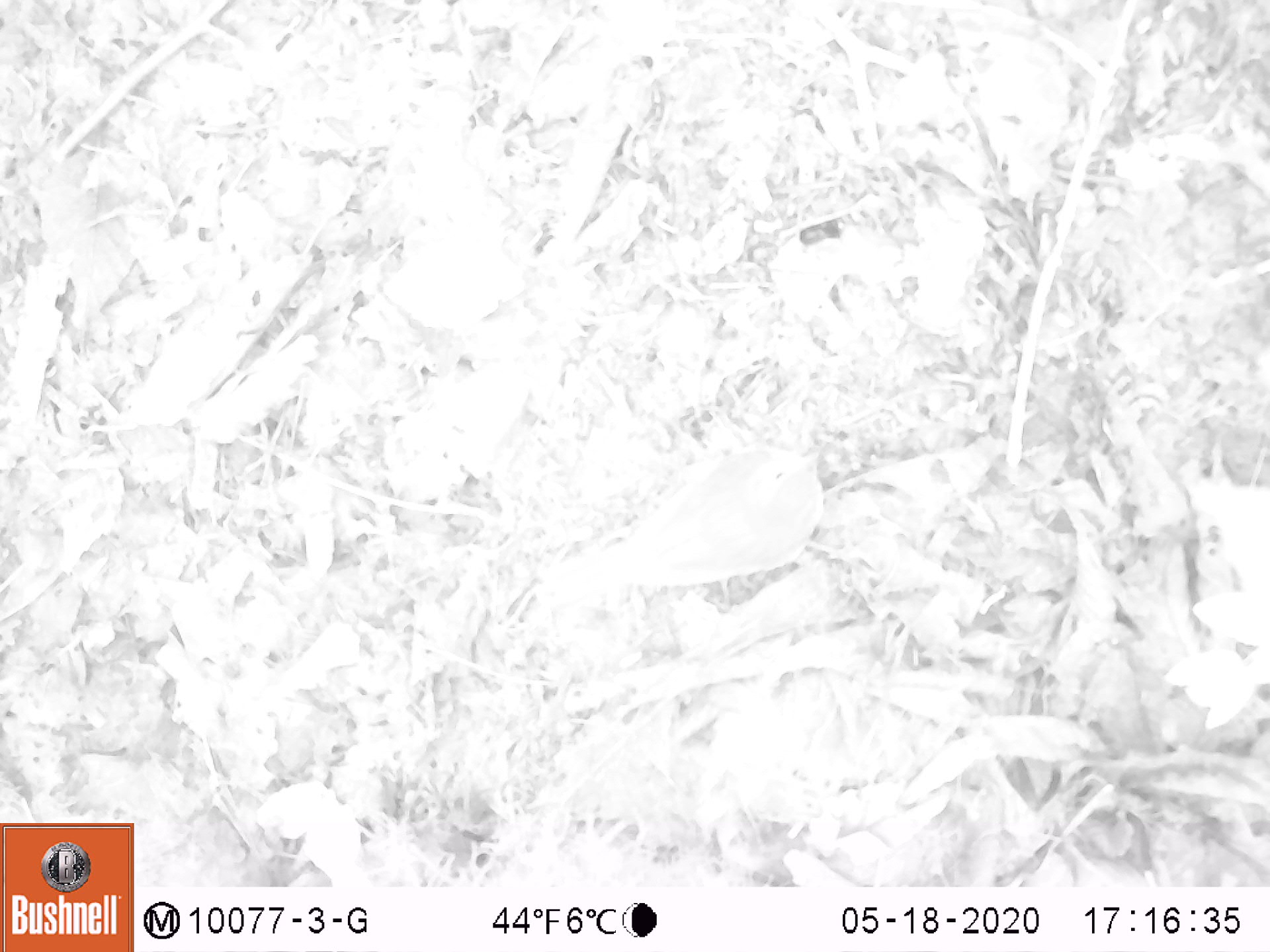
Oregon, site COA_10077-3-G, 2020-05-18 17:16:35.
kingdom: Animalia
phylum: Chordata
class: Aves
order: Passeriformes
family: Turdidae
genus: Catharus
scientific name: Catharus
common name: brown thrushes and nightingale-thrushes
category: catharus species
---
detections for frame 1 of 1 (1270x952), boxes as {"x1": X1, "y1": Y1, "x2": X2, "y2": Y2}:
catharus species: {"x1": 528, "y1": 438, "x2": 832, "y2": 611}